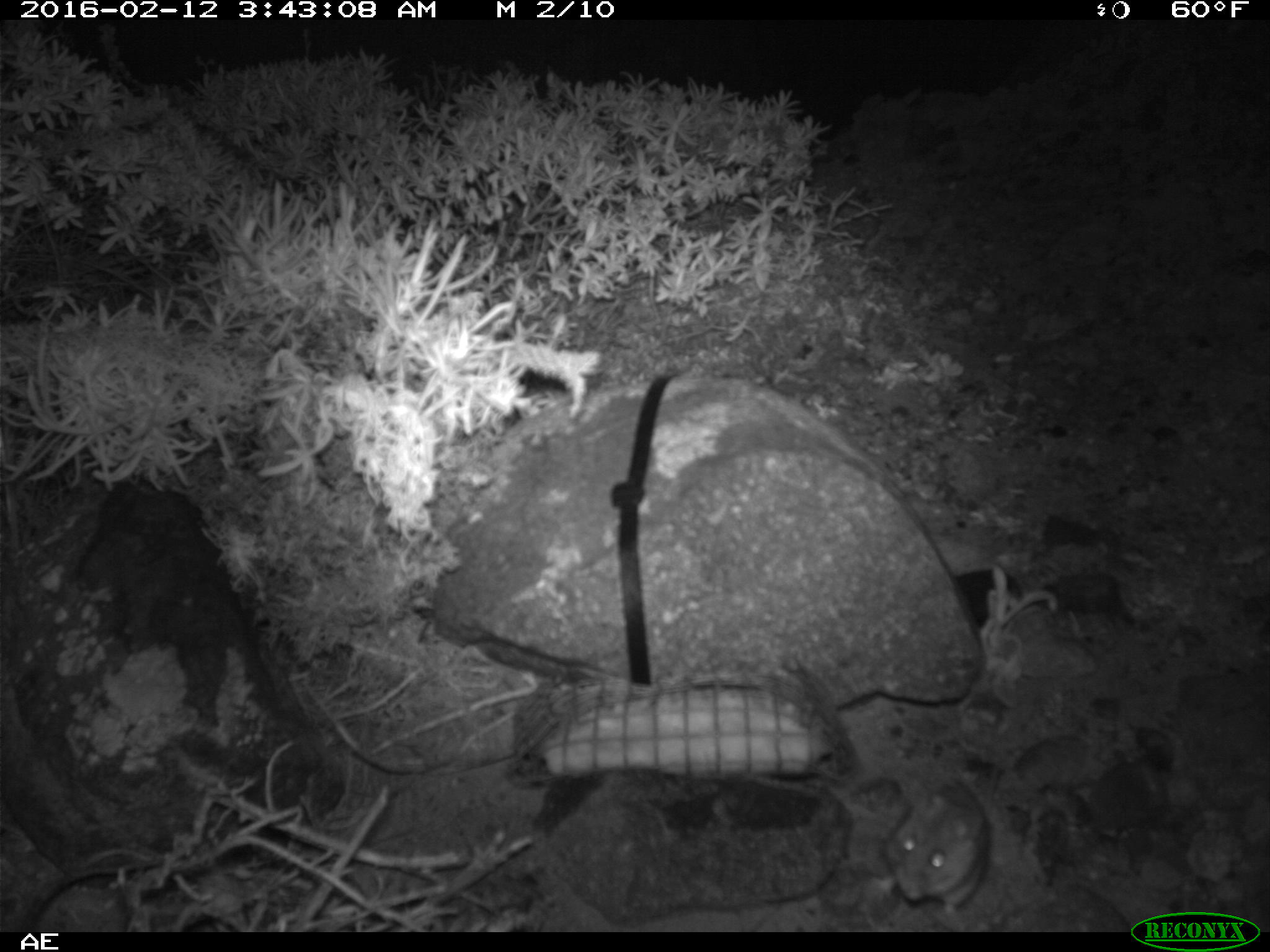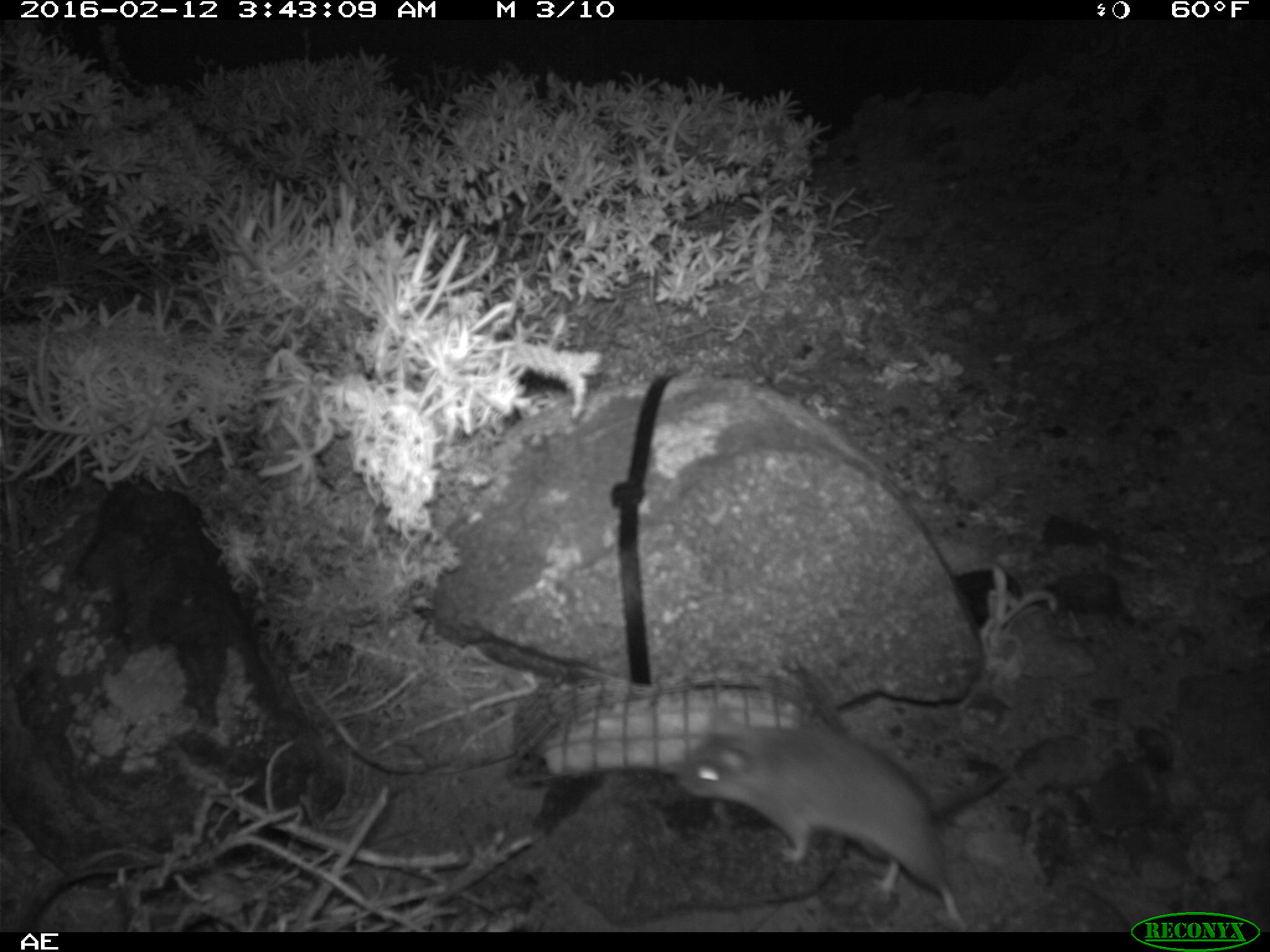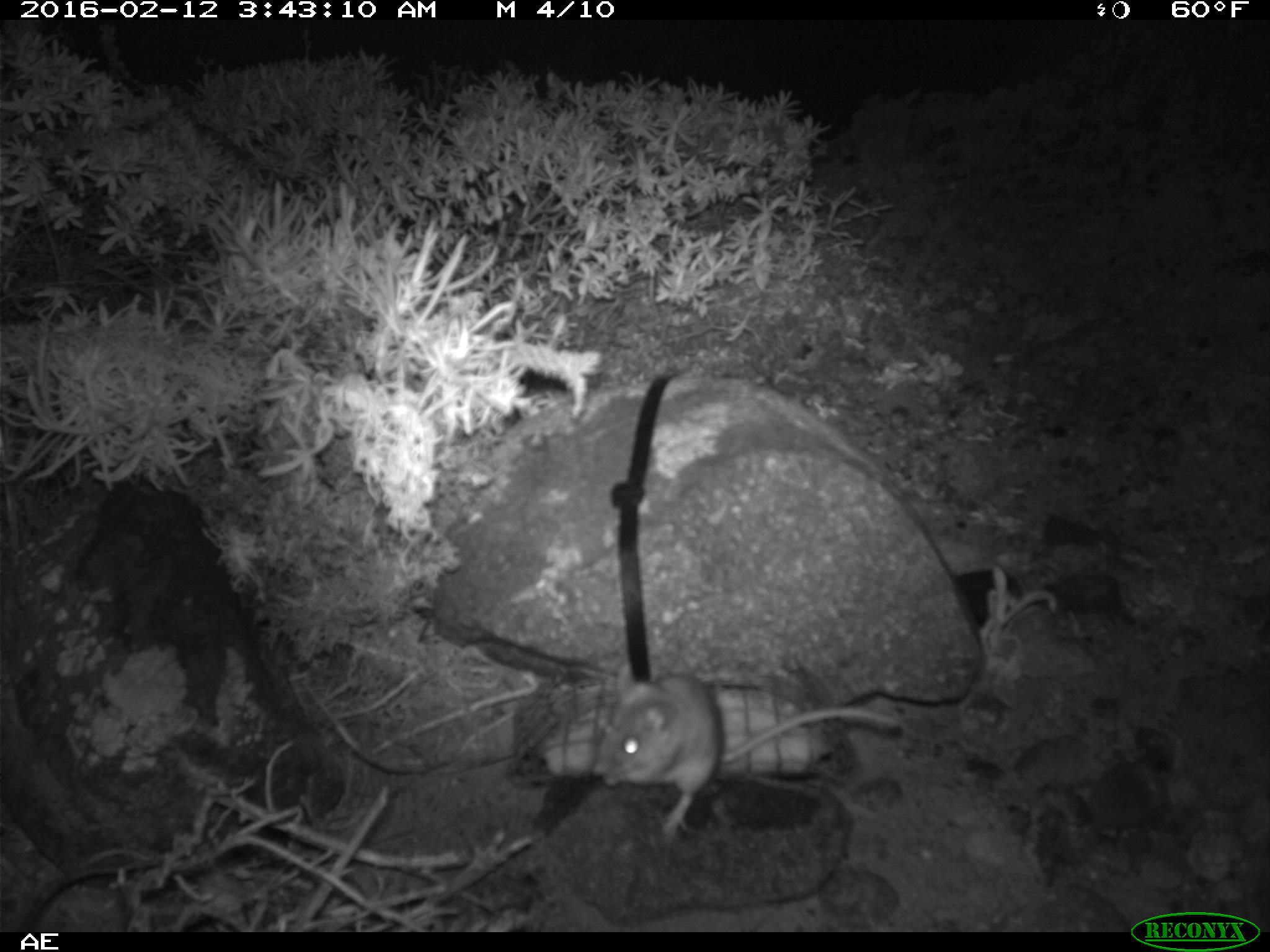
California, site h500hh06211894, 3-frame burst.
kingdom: Animalia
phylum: Chordata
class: Mammalia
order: Rodentia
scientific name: Rodentia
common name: rodent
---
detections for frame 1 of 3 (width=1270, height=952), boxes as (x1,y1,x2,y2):
rodent: (891,777,989,917)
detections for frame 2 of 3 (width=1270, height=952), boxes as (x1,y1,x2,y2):
rodent: (677,707,1010,933)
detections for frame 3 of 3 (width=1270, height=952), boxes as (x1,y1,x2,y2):
rodent: (596,662,900,836)